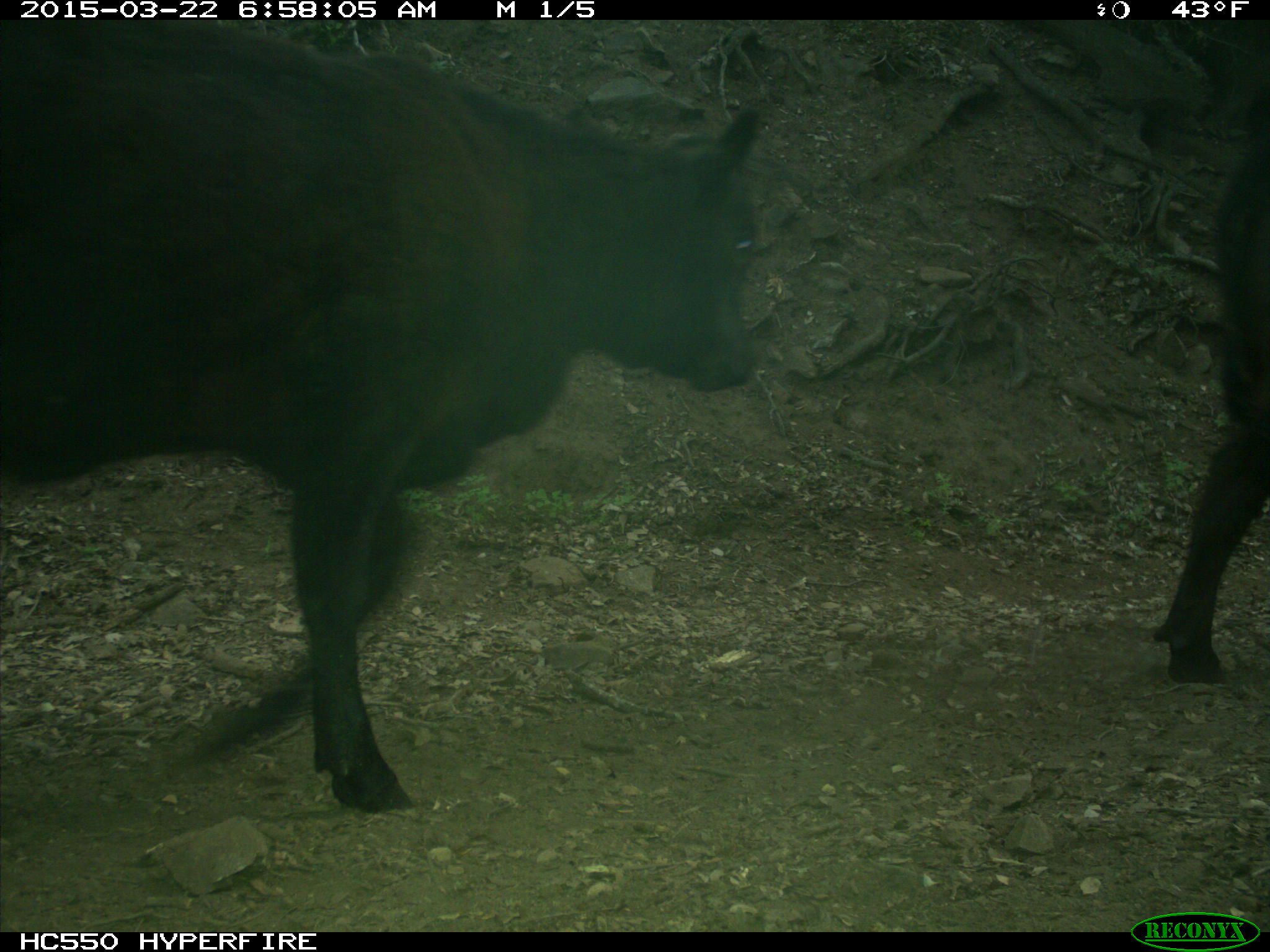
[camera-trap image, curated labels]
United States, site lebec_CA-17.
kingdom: Animalia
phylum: Chordata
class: Mammalia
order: Artiodactyla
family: Bovidae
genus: Bos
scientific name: Bos taurus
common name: domestic cow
Bos taurus (domestic cow).